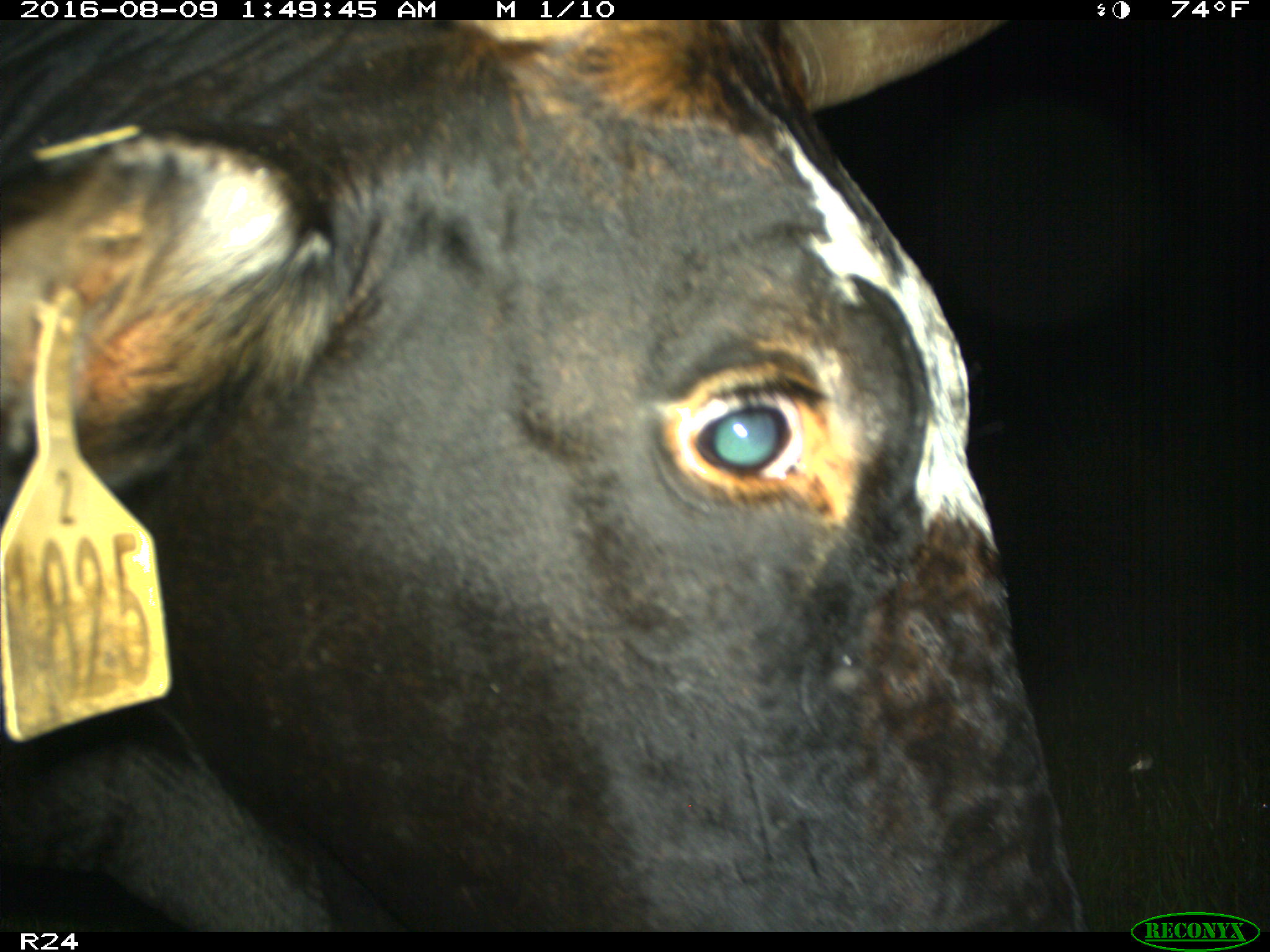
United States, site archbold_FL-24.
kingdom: Animalia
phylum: Chordata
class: Mammalia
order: Artiodactyla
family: Bovidae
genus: Bos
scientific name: Bos taurus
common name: domestic cow